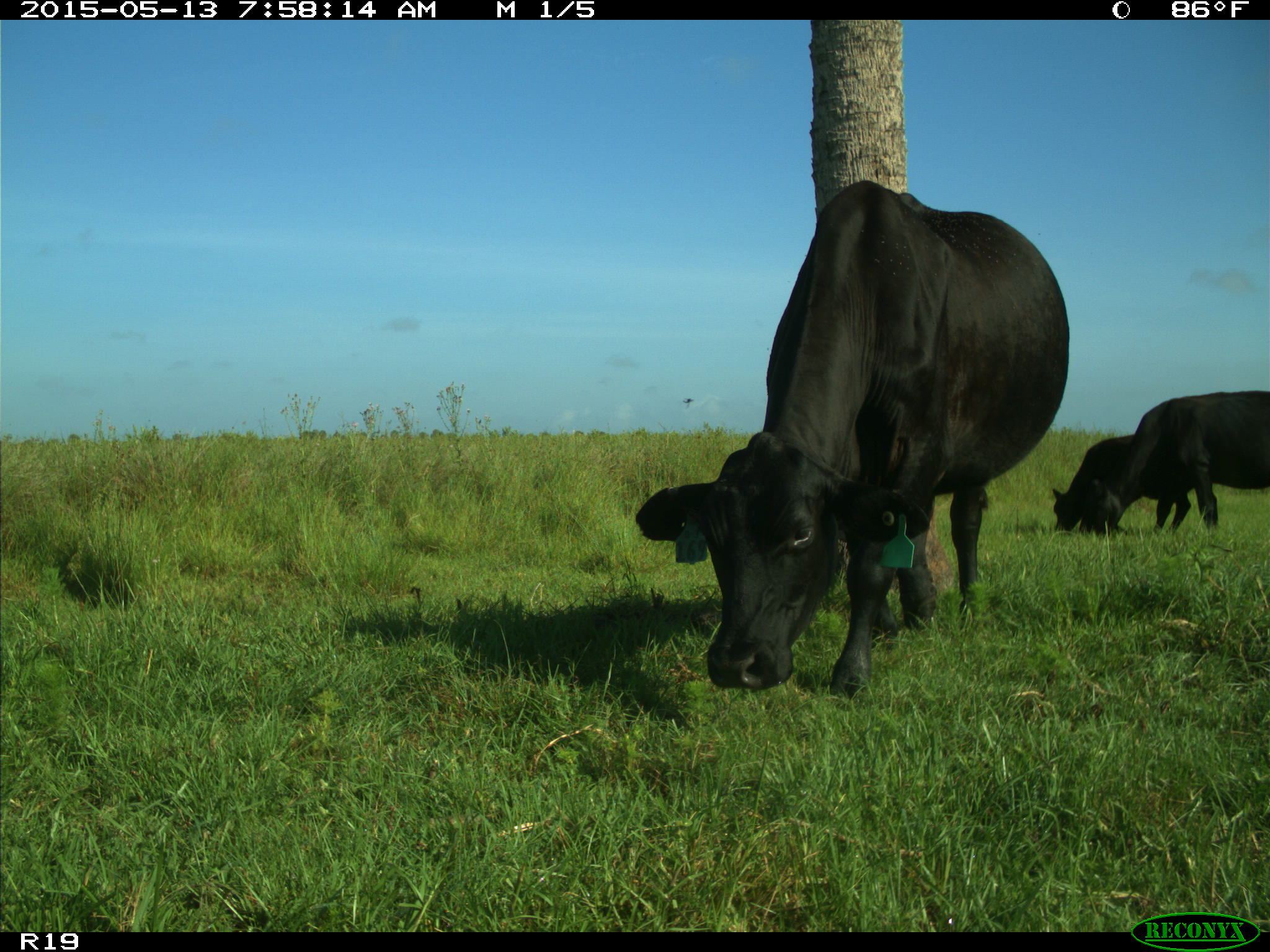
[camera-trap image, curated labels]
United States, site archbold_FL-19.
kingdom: Animalia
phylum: Chordata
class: Mammalia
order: Artiodactyla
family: Bovidae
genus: Bos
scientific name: Bos taurus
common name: domestic cow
Bos taurus (domestic cow).